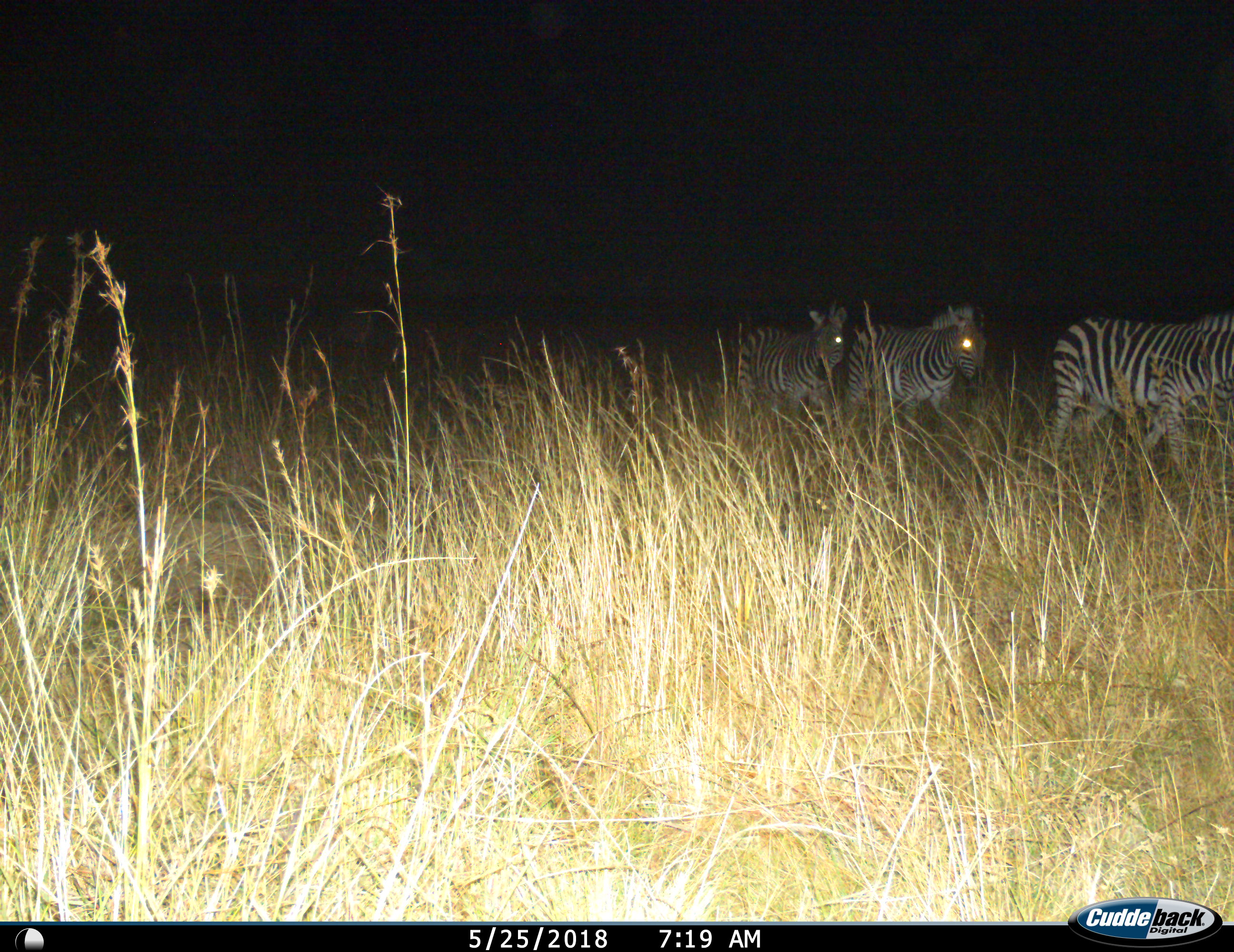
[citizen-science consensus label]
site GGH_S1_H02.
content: unidentified animal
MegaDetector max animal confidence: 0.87